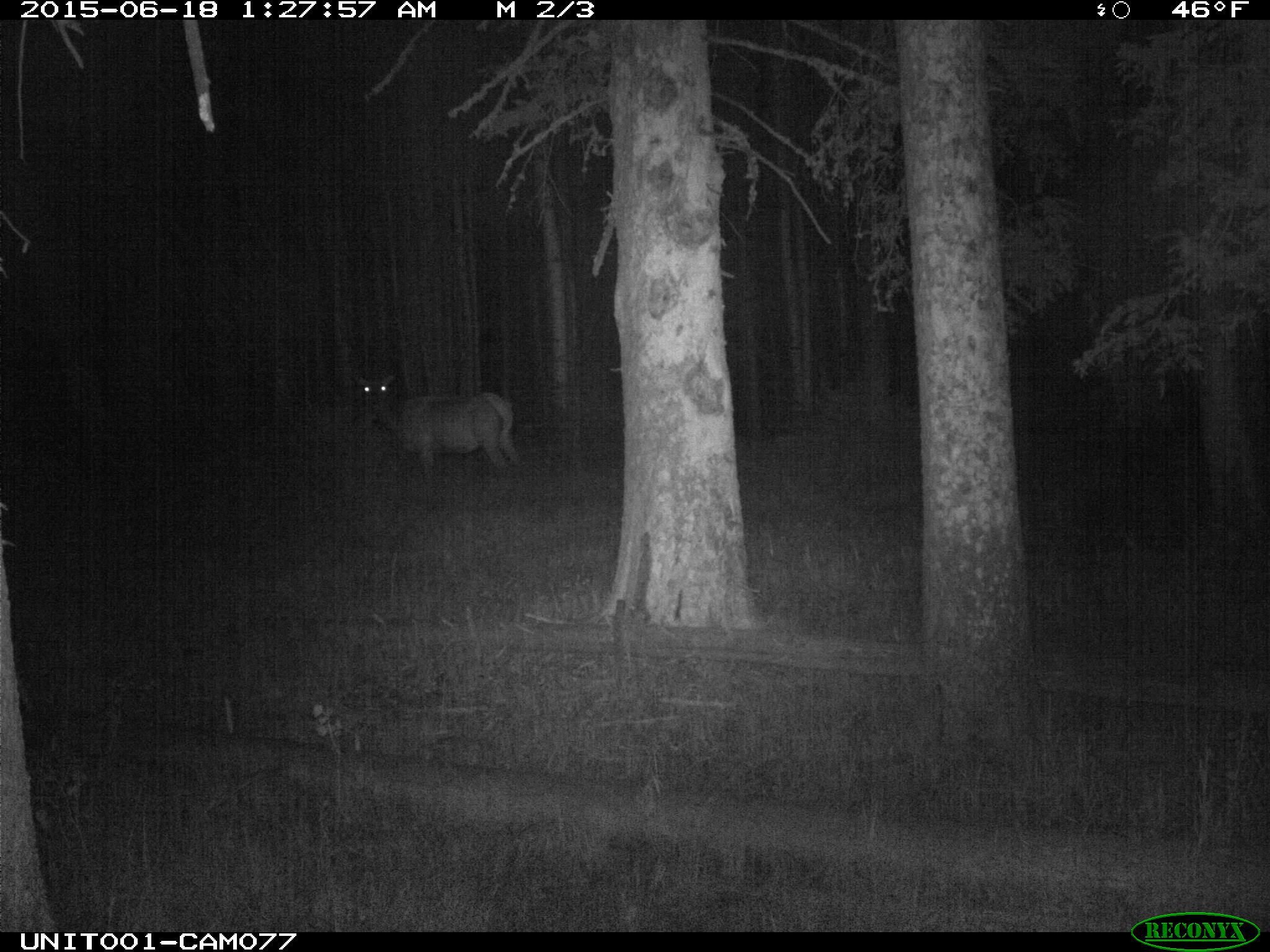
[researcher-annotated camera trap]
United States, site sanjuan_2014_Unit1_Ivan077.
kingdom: Animalia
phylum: Chordata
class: Mammalia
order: Artiodactyla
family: Cervidae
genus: Cervus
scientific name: Cervus elaphus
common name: red deer